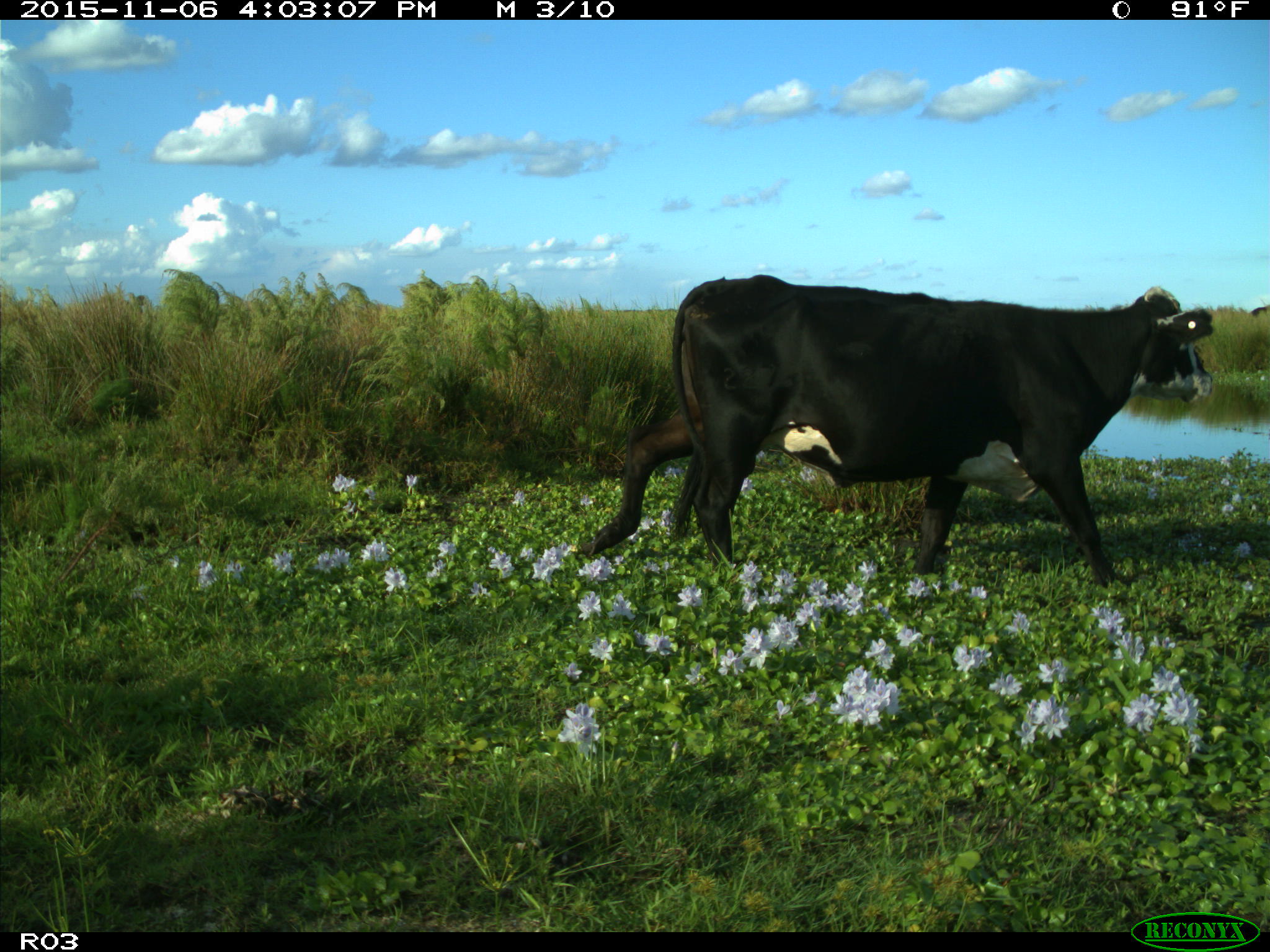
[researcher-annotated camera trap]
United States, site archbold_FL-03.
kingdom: Animalia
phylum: Chordata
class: Mammalia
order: Artiodactyla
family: Bovidae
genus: Bos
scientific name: Bos taurus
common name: domestic cow